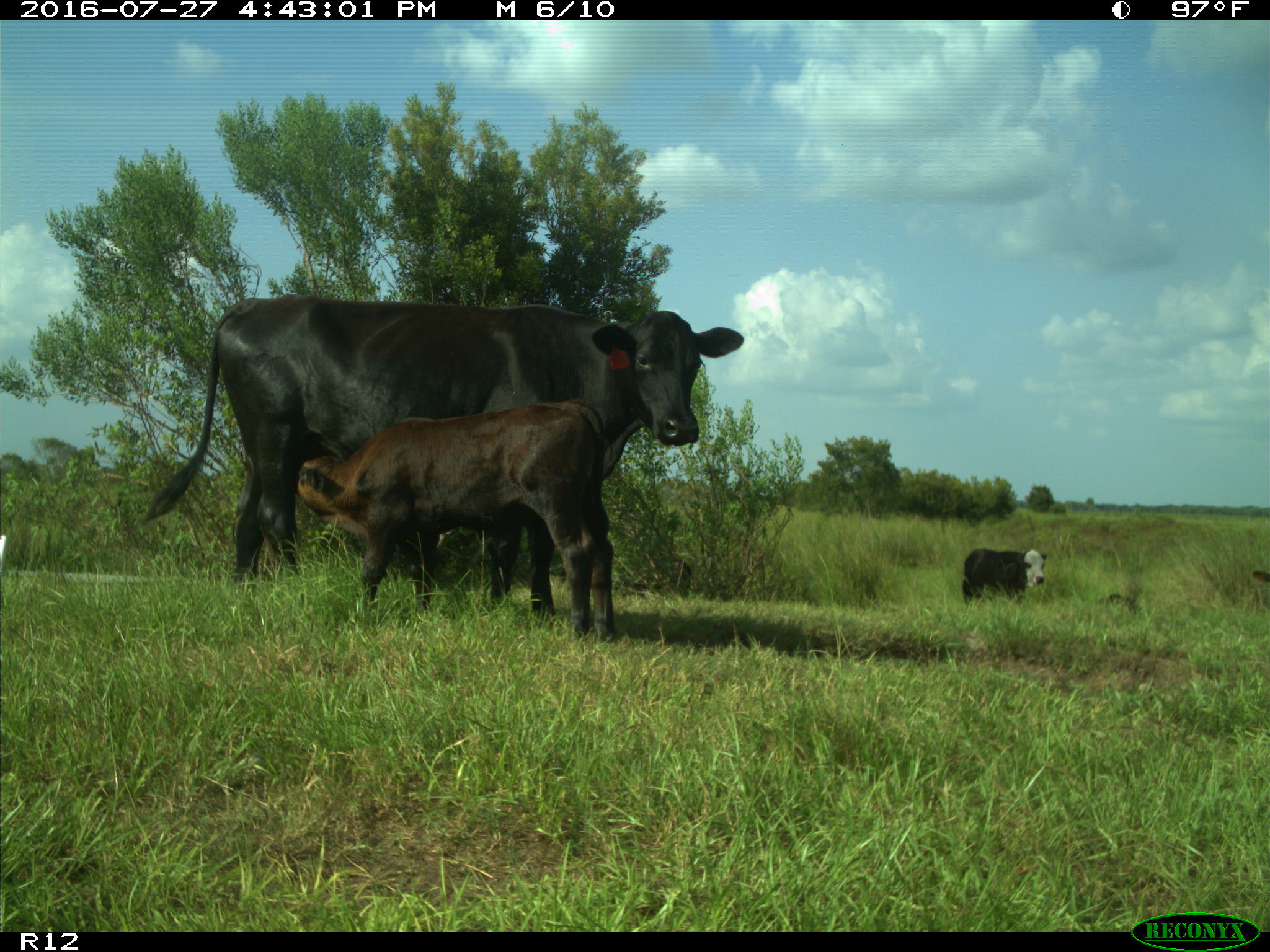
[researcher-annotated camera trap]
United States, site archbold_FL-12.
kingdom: Animalia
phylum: Chordata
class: Mammalia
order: Artiodactyla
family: Bovidae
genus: Bos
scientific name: Bos taurus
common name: domestic cow